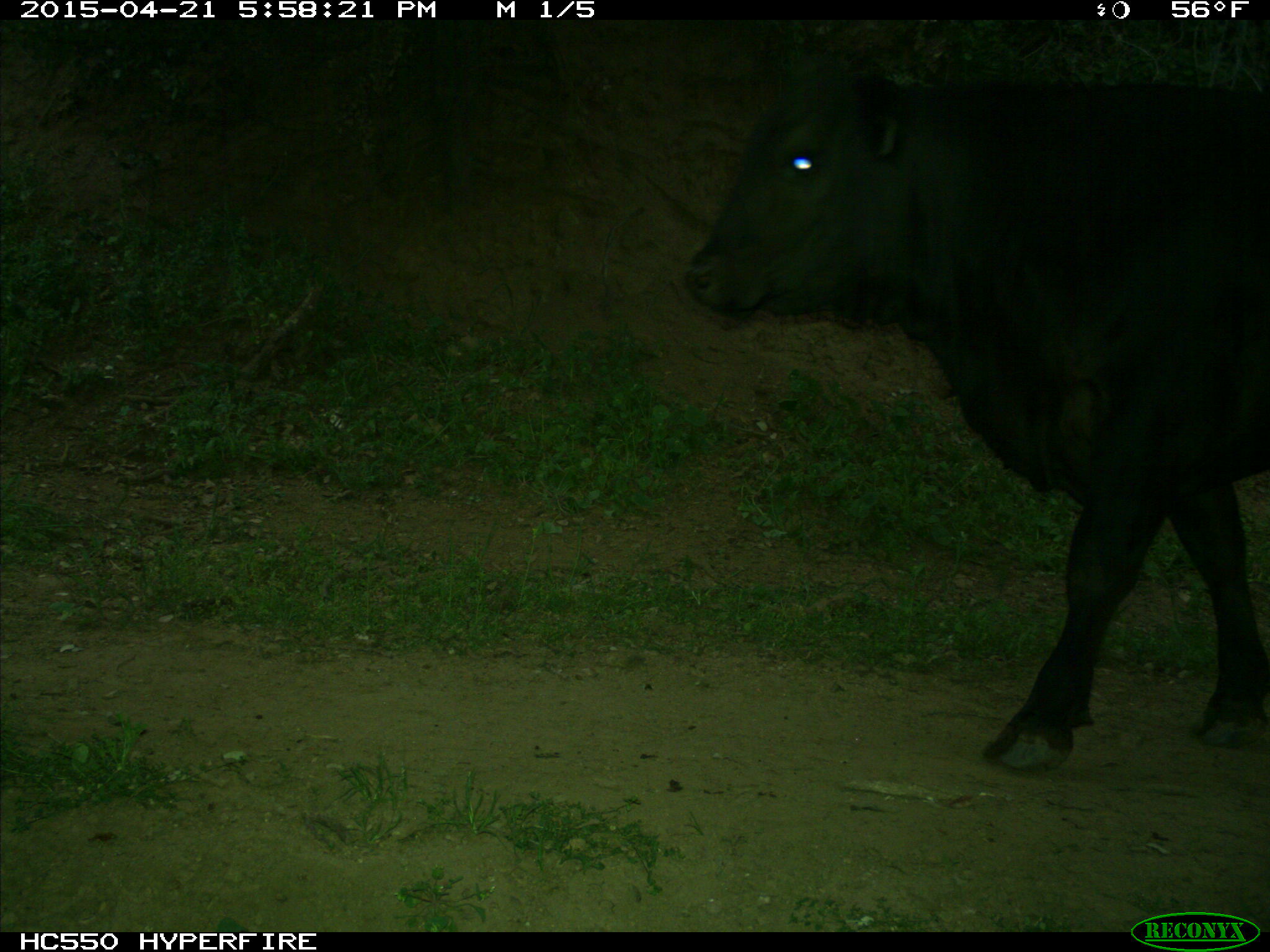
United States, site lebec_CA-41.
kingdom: Animalia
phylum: Chordata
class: Mammalia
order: Artiodactyla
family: Bovidae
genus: Bos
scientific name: Bos taurus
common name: domestic cow